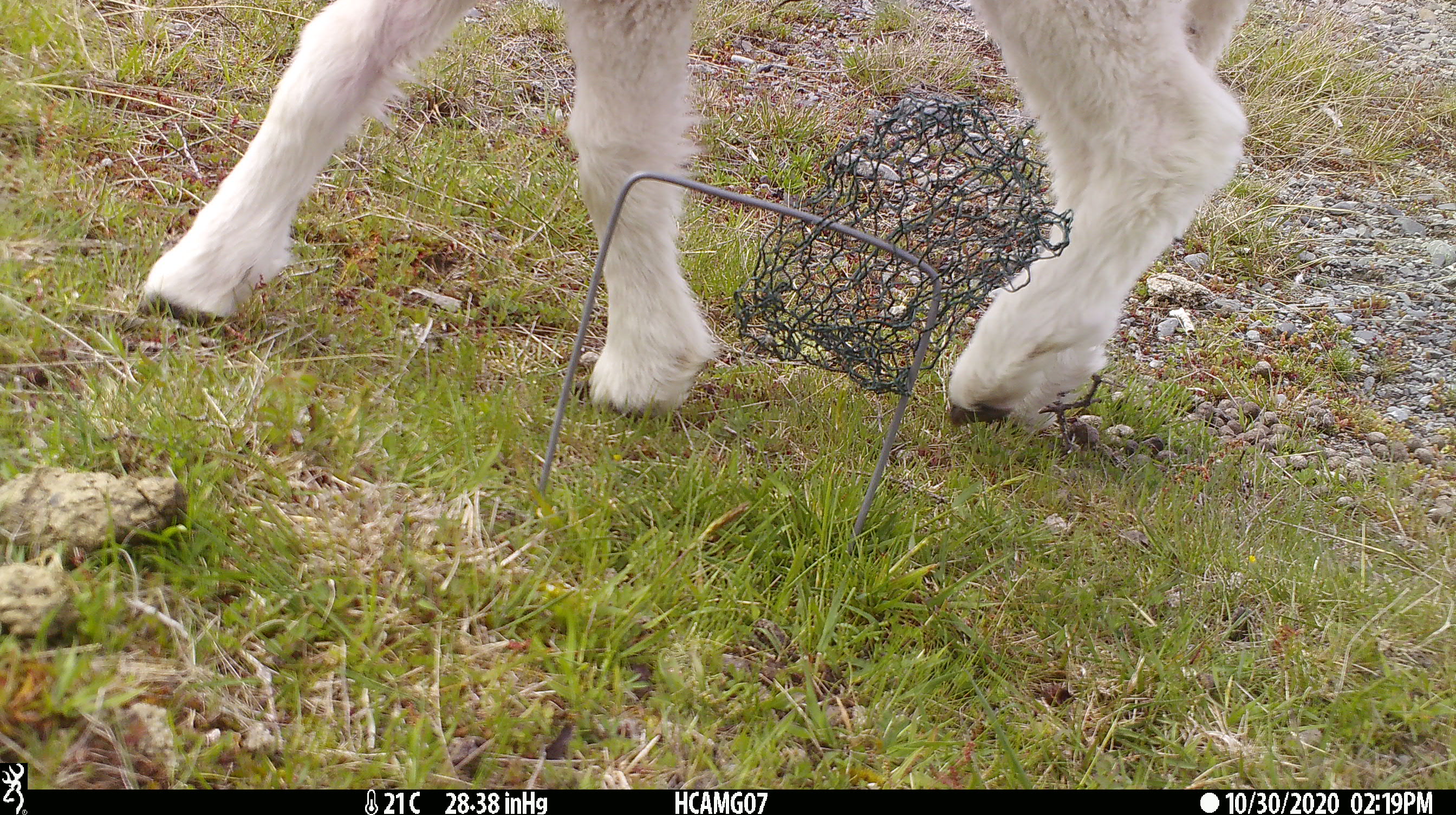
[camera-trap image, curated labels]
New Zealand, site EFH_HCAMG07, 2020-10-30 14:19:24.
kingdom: Animalia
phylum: Chordata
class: Mammalia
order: Artiodactyla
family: Bovidae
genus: Ovis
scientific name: Ovis aries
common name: domestic sheep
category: sheep